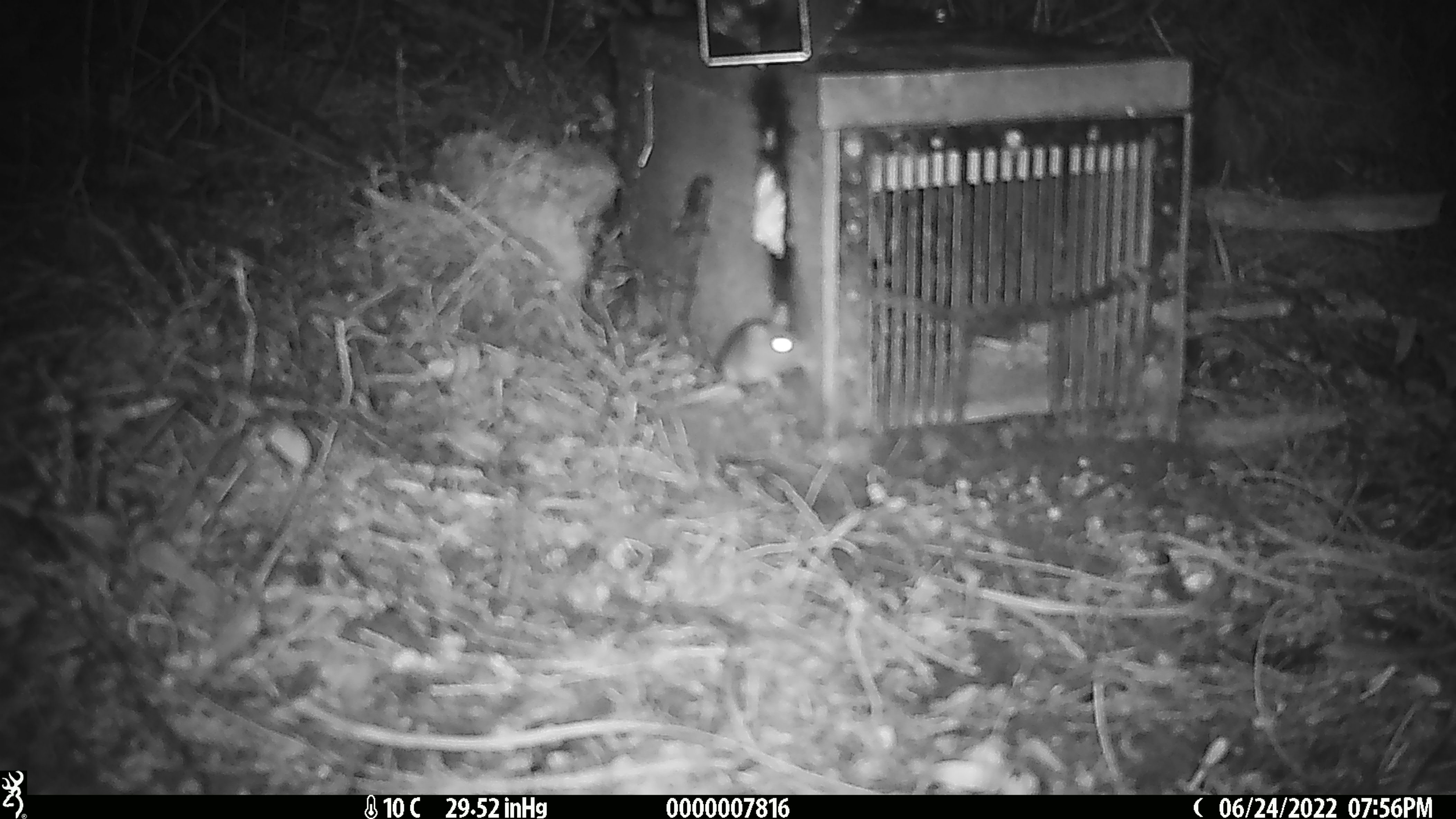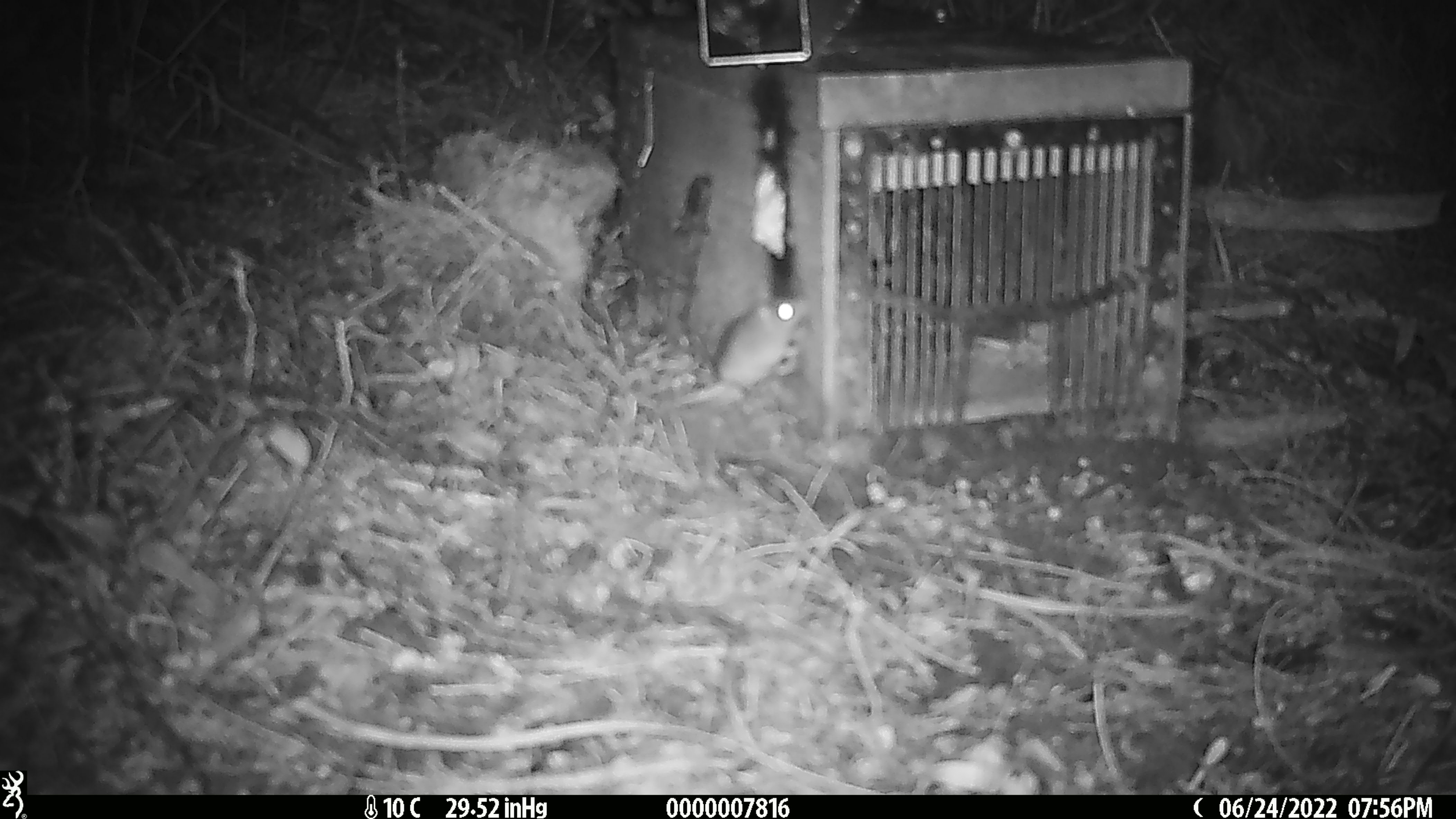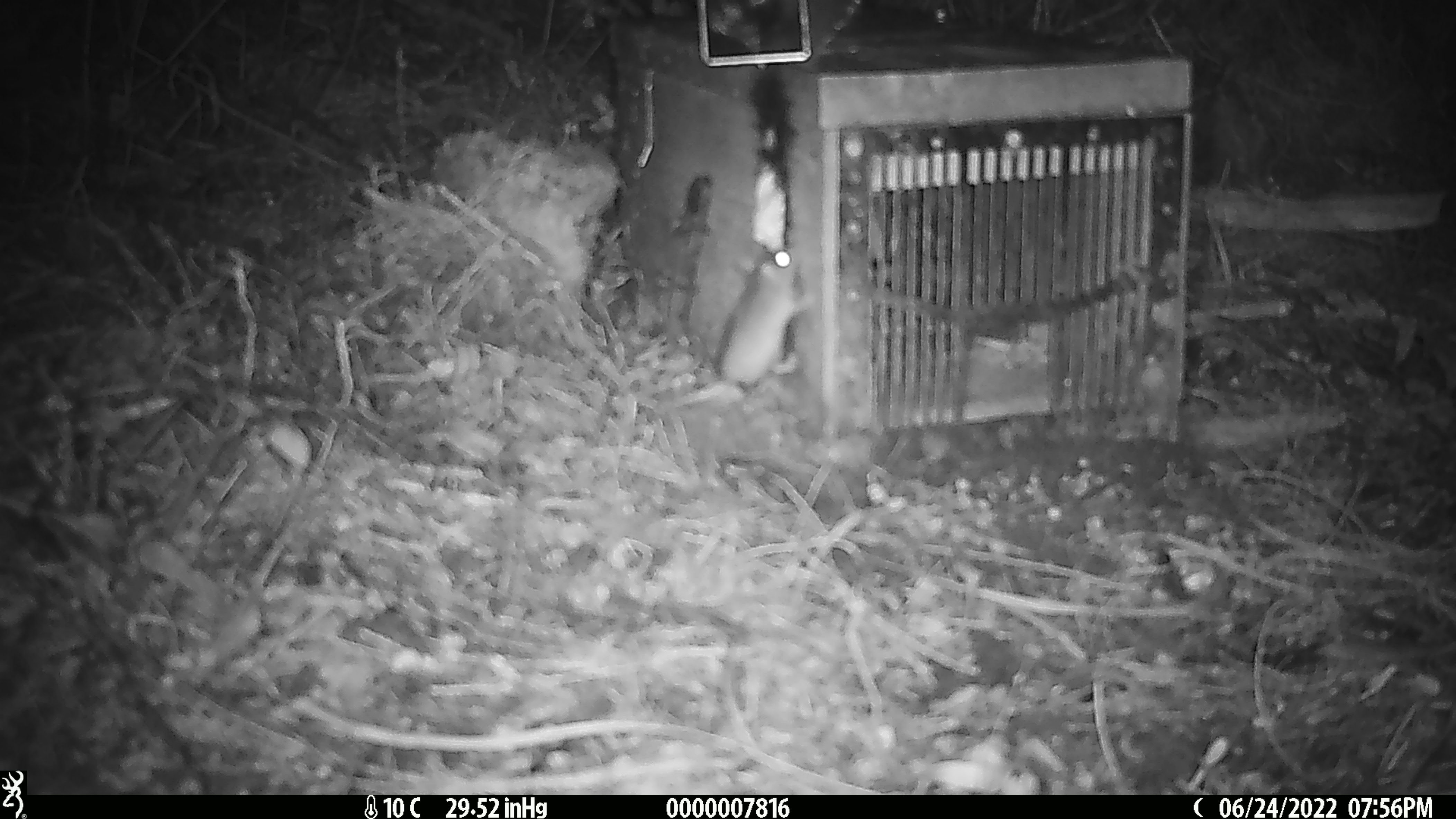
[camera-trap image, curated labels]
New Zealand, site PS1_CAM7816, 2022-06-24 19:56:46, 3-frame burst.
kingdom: Animalia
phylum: Chordata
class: Mammalia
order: Rodentia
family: Muridae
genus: Mus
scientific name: Mus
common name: mouse